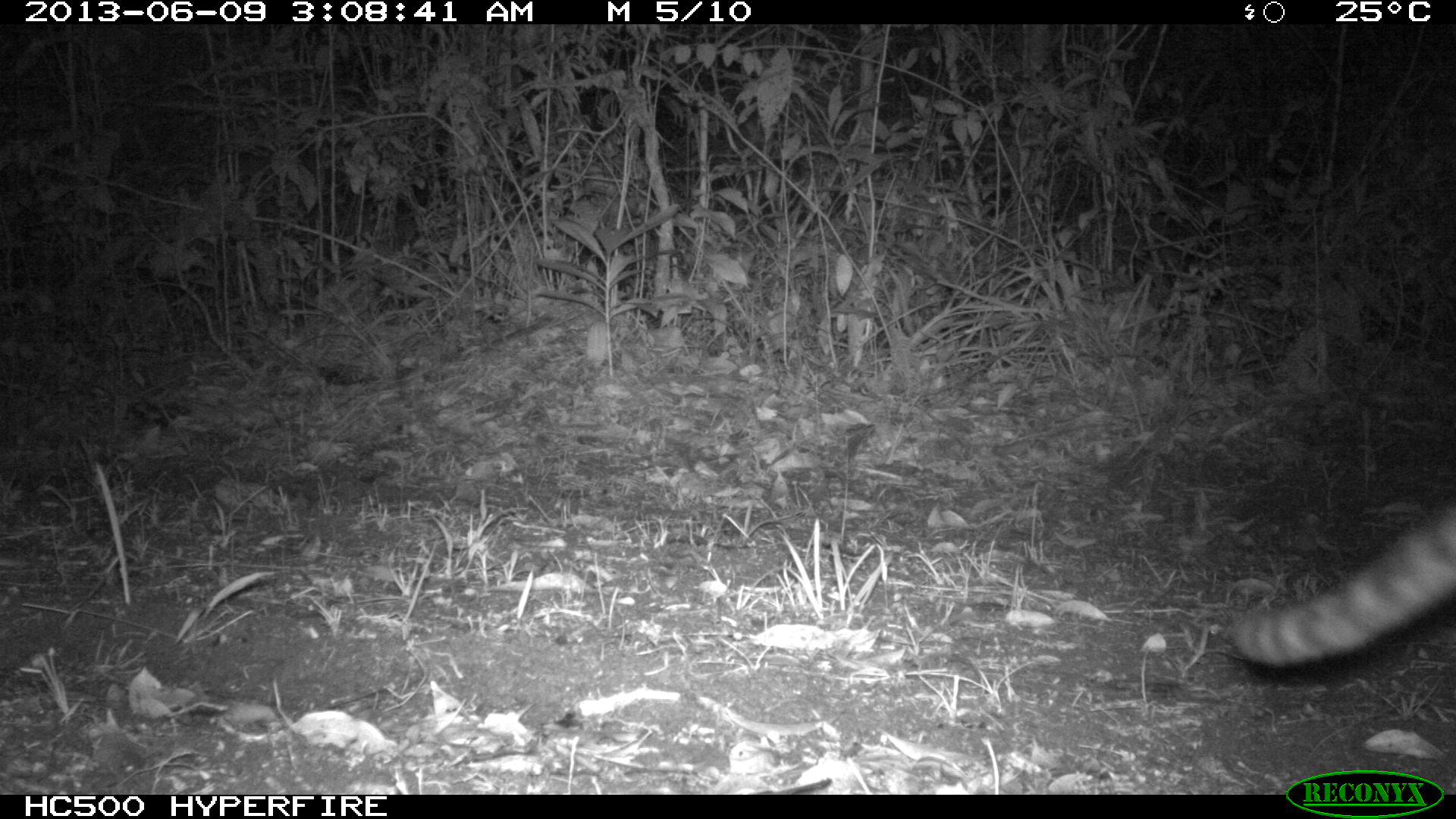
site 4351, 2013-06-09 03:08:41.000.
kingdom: Animalia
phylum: Chordata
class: Mammalia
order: Carnivora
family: Felidae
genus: Leopardus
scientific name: Leopardus wiedii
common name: margay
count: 1